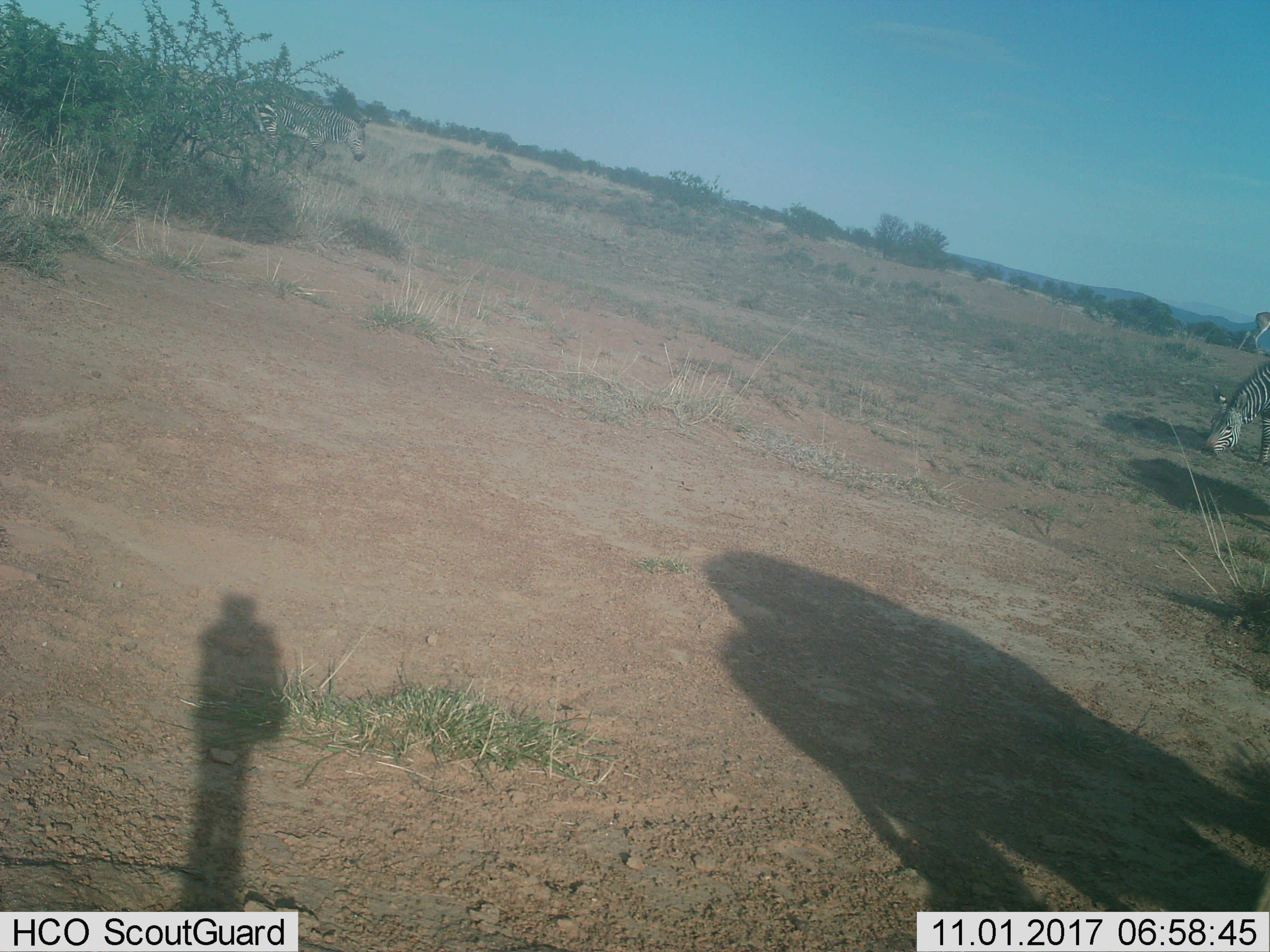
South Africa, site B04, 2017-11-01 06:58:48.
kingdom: Animalia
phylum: Chordata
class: Mammalia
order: Perissodactyla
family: Equidae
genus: Equus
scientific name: Equus zebra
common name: mountain zebra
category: zebramountain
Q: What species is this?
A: Zebramountain (mountain zebra) (Equus zebra).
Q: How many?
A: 2.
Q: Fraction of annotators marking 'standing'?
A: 50%.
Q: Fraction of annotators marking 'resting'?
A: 0%.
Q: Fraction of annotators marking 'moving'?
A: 17%.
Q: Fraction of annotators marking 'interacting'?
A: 0%.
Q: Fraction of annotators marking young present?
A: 0%.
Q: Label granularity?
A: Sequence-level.